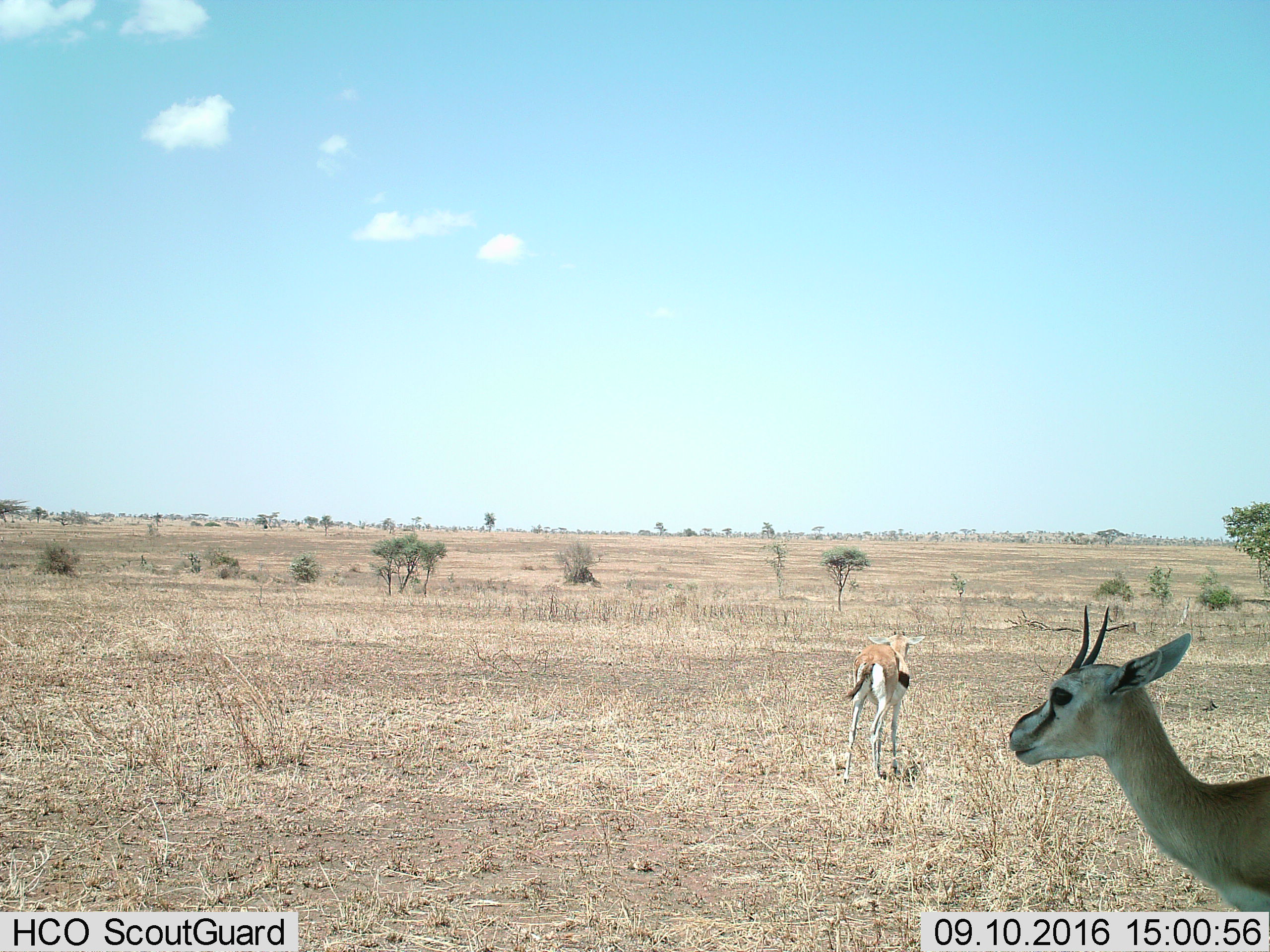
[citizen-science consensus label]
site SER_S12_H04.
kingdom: Animalia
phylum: Chordata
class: Mammalia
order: Artiodactyla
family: Bovidae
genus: Eudorcas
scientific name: Eudorcas thomsonii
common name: thomson's gazelle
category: gazellethomsons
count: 2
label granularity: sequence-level